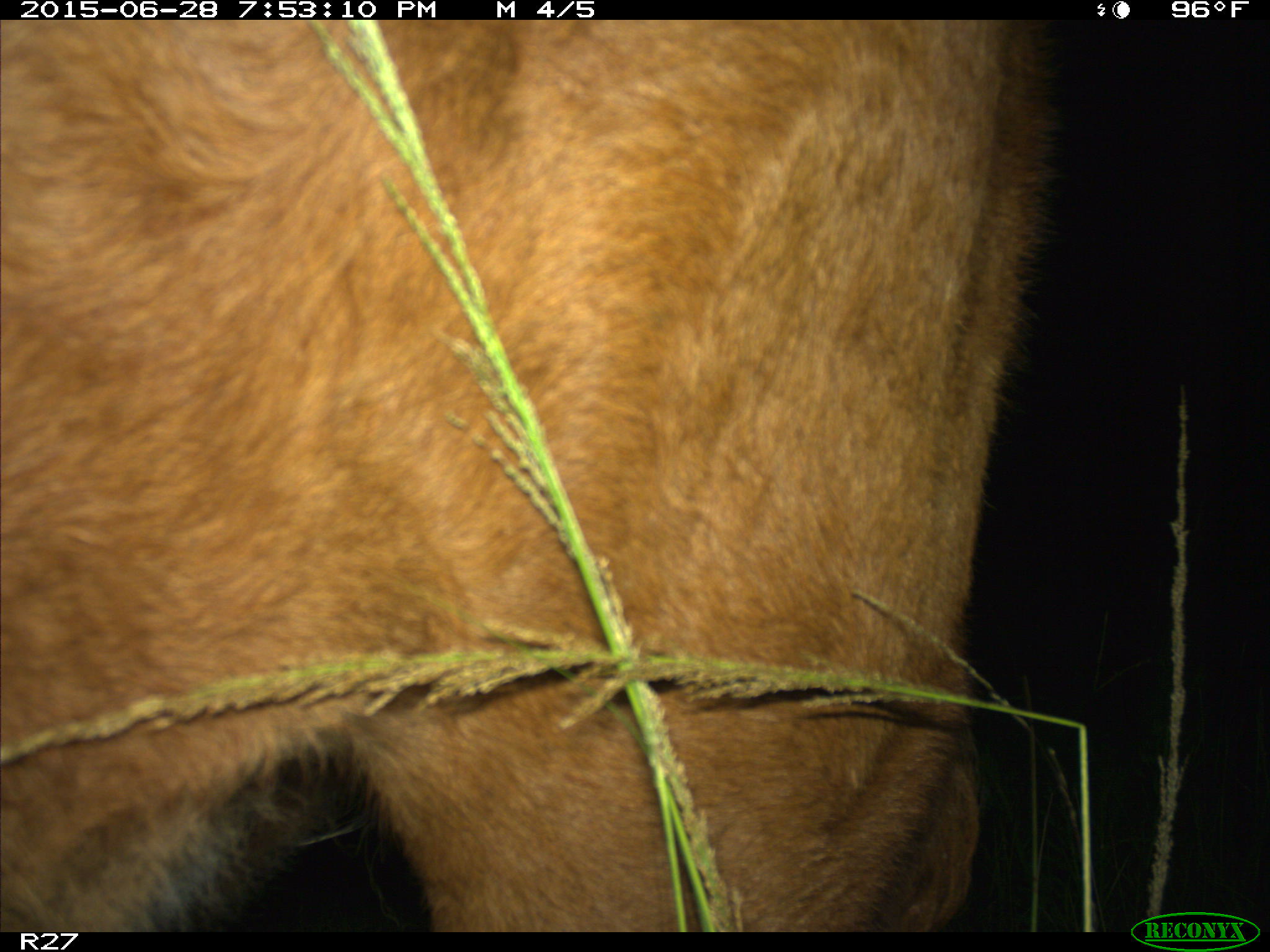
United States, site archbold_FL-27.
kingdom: Animalia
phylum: Chordata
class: Mammalia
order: Artiodactyla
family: Bovidae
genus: Bos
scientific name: Bos taurus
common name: domestic cow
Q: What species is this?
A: Bos taurus (domestic cow).